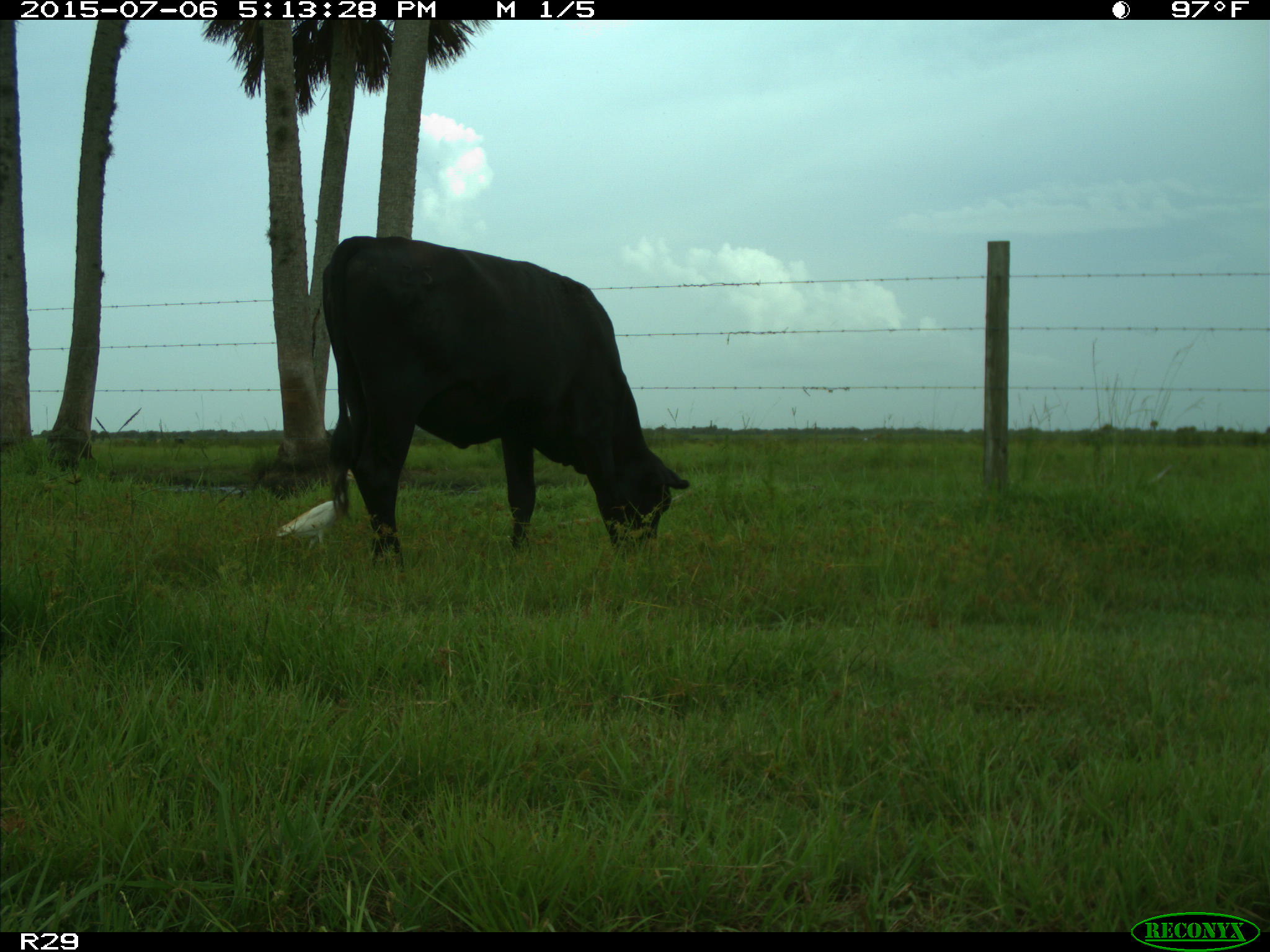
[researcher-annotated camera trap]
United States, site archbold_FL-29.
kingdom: Animalia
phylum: Chordata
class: Mammalia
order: Artiodactyla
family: Bovidae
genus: Bos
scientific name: Bos taurus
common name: domestic cow